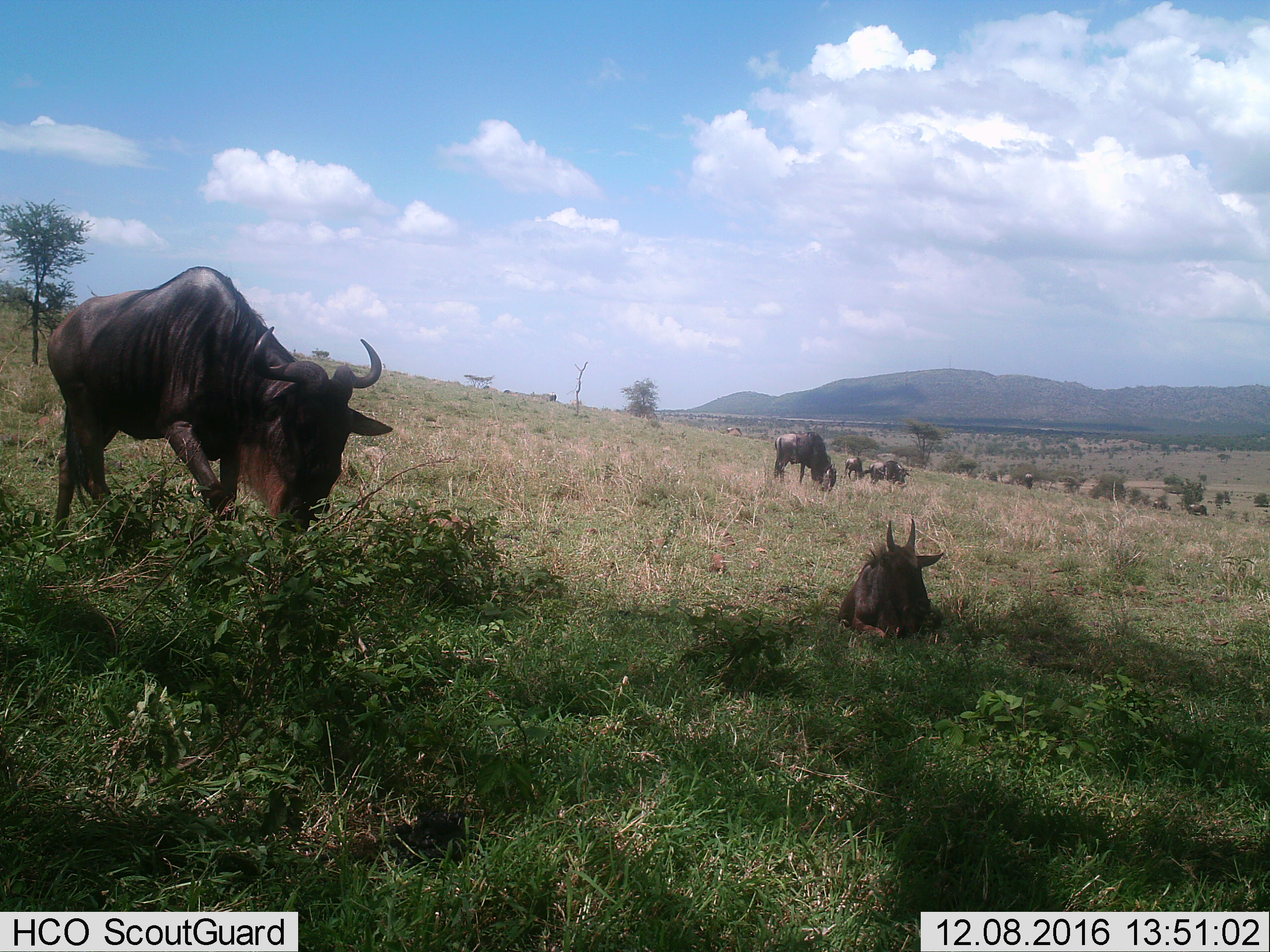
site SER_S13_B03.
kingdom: Animalia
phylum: Chordata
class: Mammalia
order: Artiodactyla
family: Bovidae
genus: Connochaetes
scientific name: Connochaetes taurinus taurinus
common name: blue wildebeest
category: wildebeestblue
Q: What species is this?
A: Wildebeestblue (blue wildebeest) (Connochaetes taurinus taurinus).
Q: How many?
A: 10.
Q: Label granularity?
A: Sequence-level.